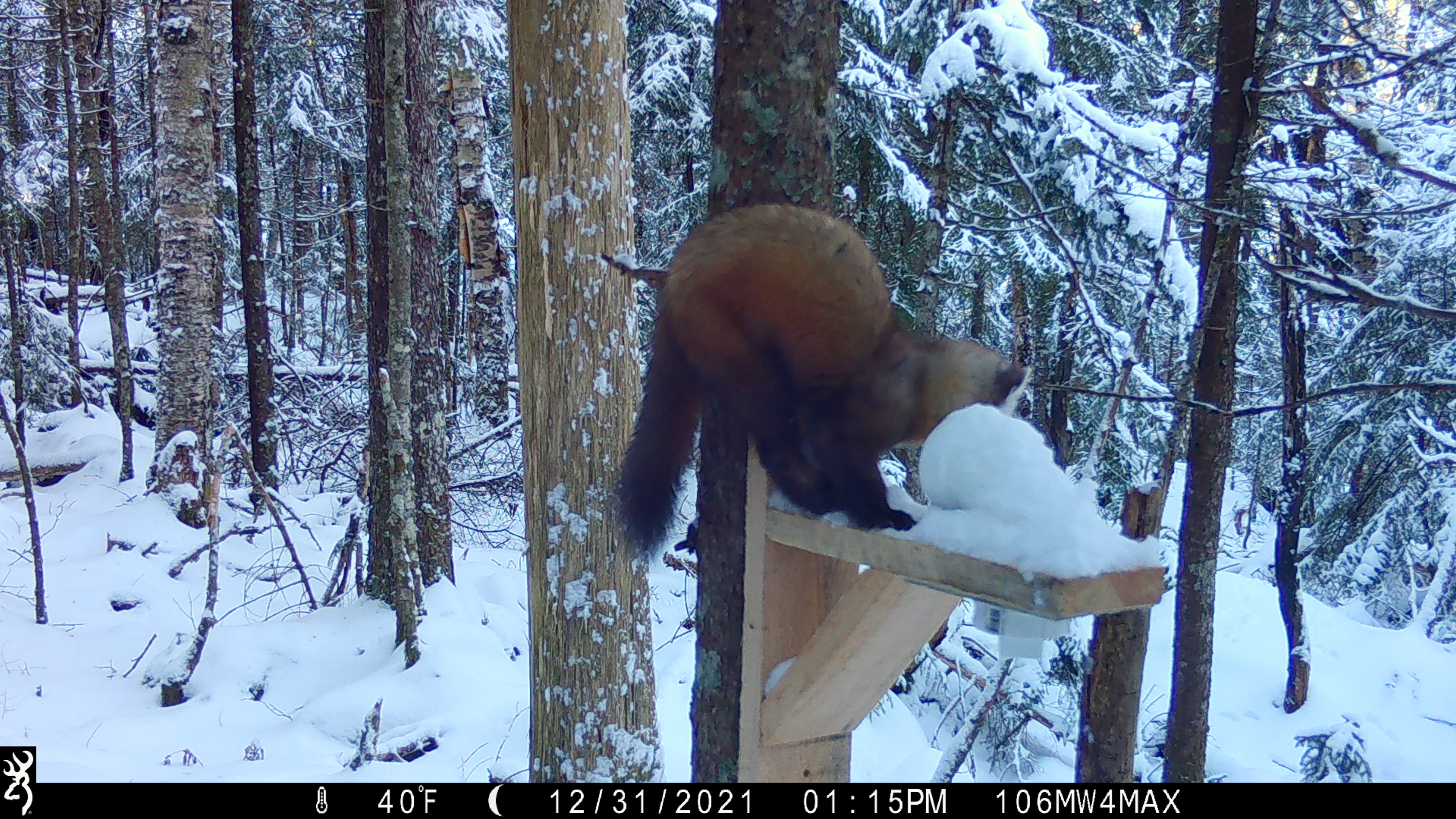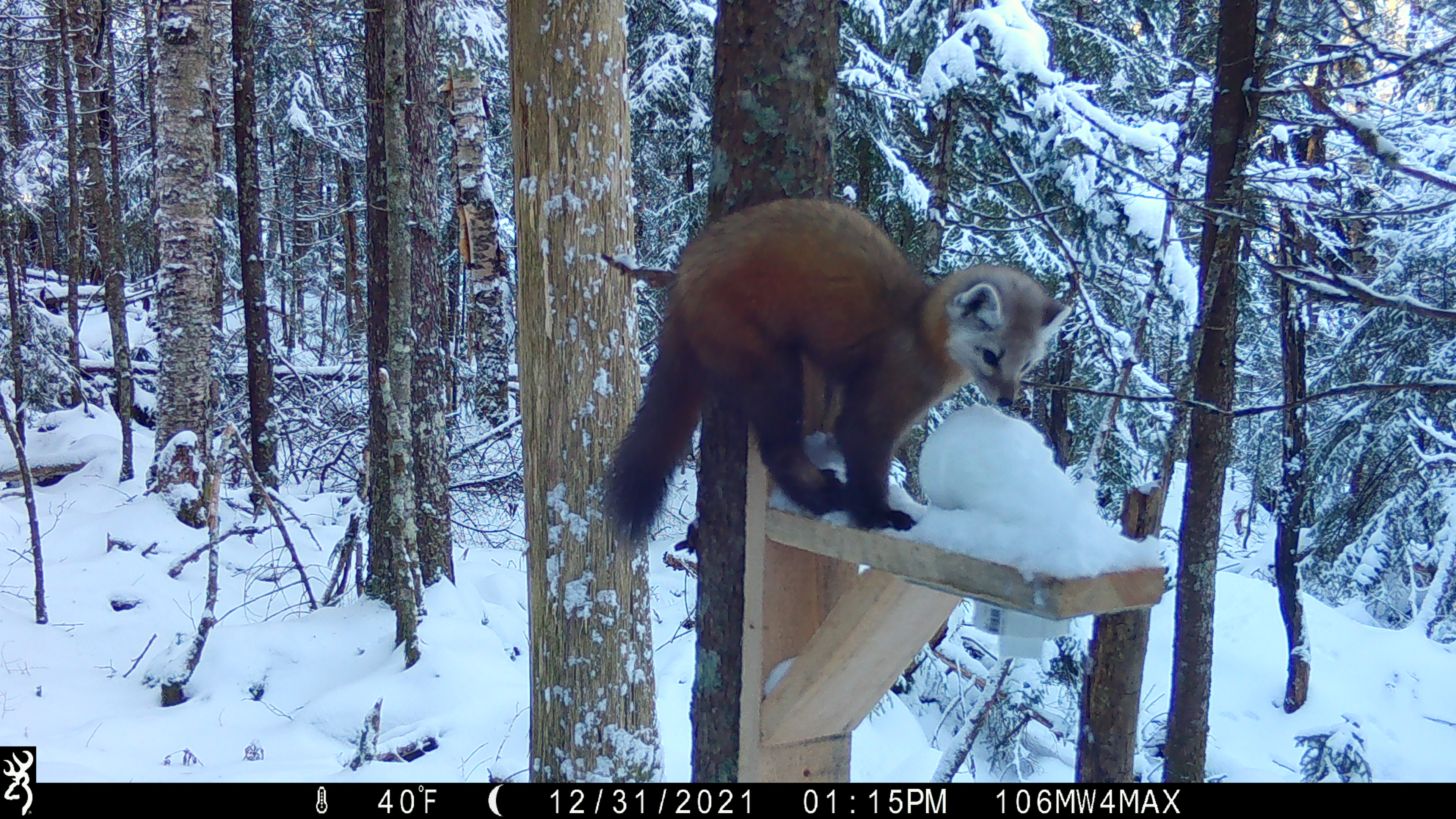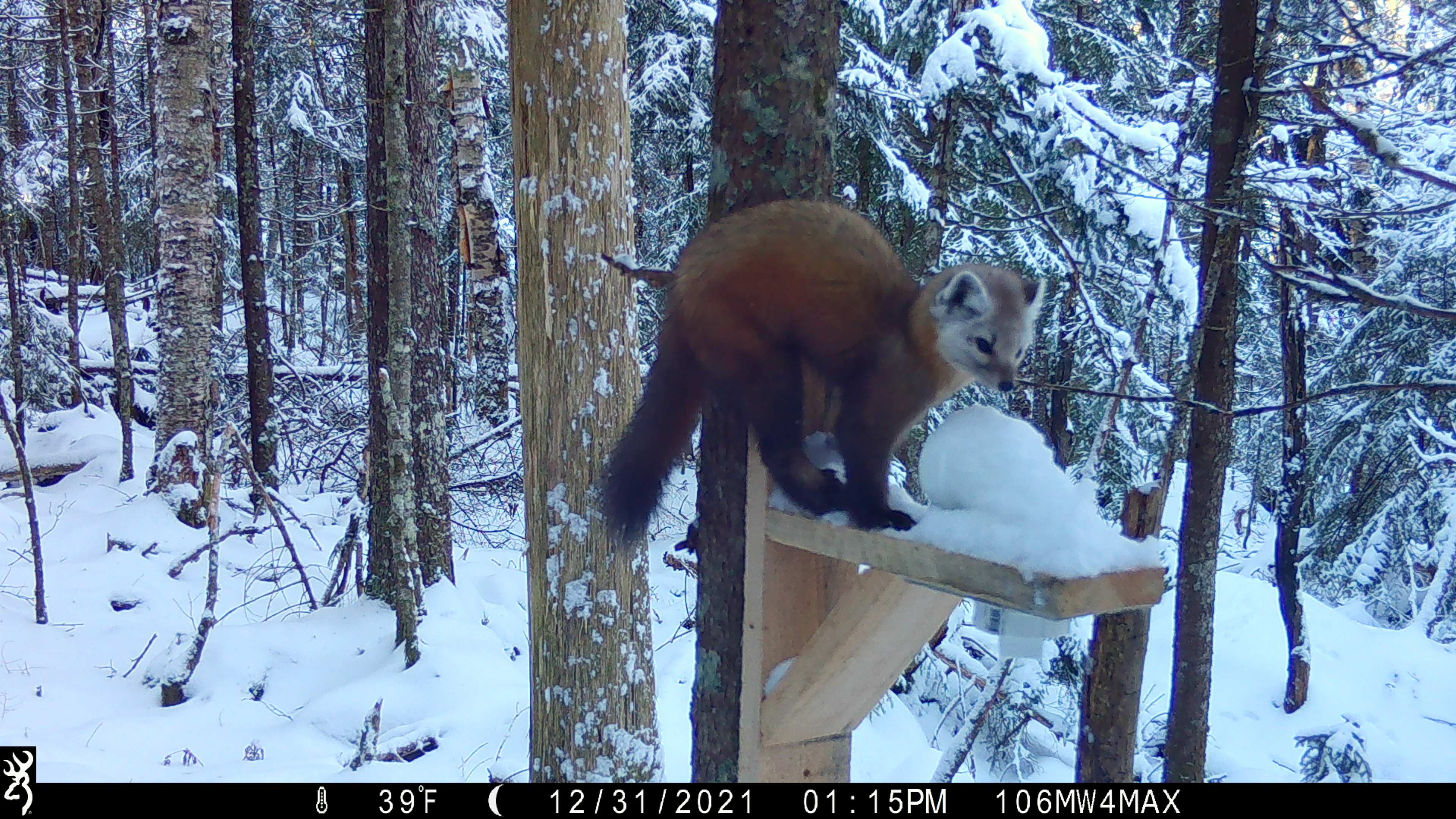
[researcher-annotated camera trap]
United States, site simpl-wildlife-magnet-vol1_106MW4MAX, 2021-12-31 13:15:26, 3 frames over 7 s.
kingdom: Animalia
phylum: Chordata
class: Mammalia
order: Carnivora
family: Mustelidae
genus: Martes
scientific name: Martes americana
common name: american marten